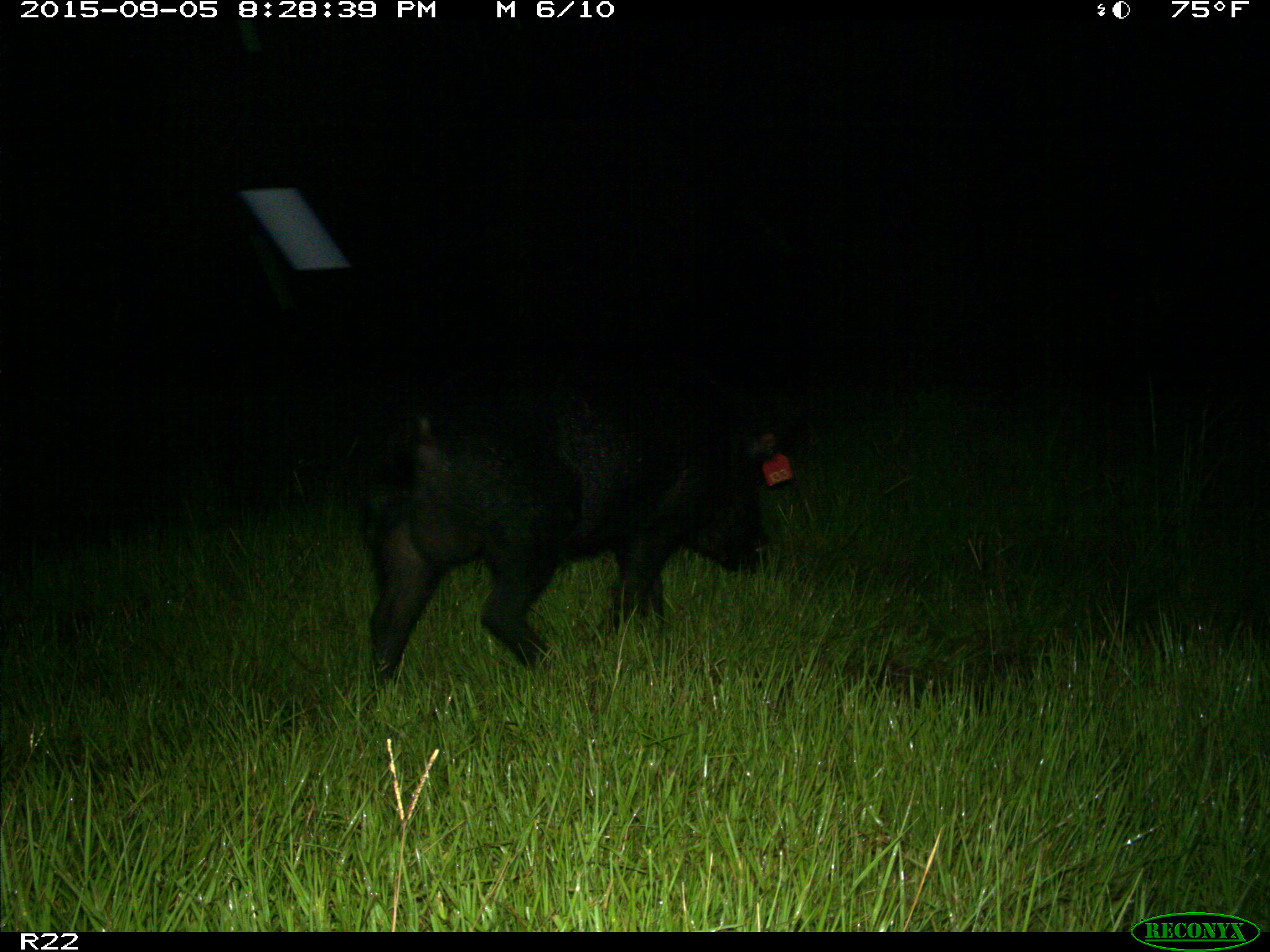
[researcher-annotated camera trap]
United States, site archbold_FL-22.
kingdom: Animalia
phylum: Chordata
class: Mammalia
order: Artiodactyla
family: Suidae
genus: Sus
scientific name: Sus scrofa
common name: wild boar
Sus scrofa (wild boar).